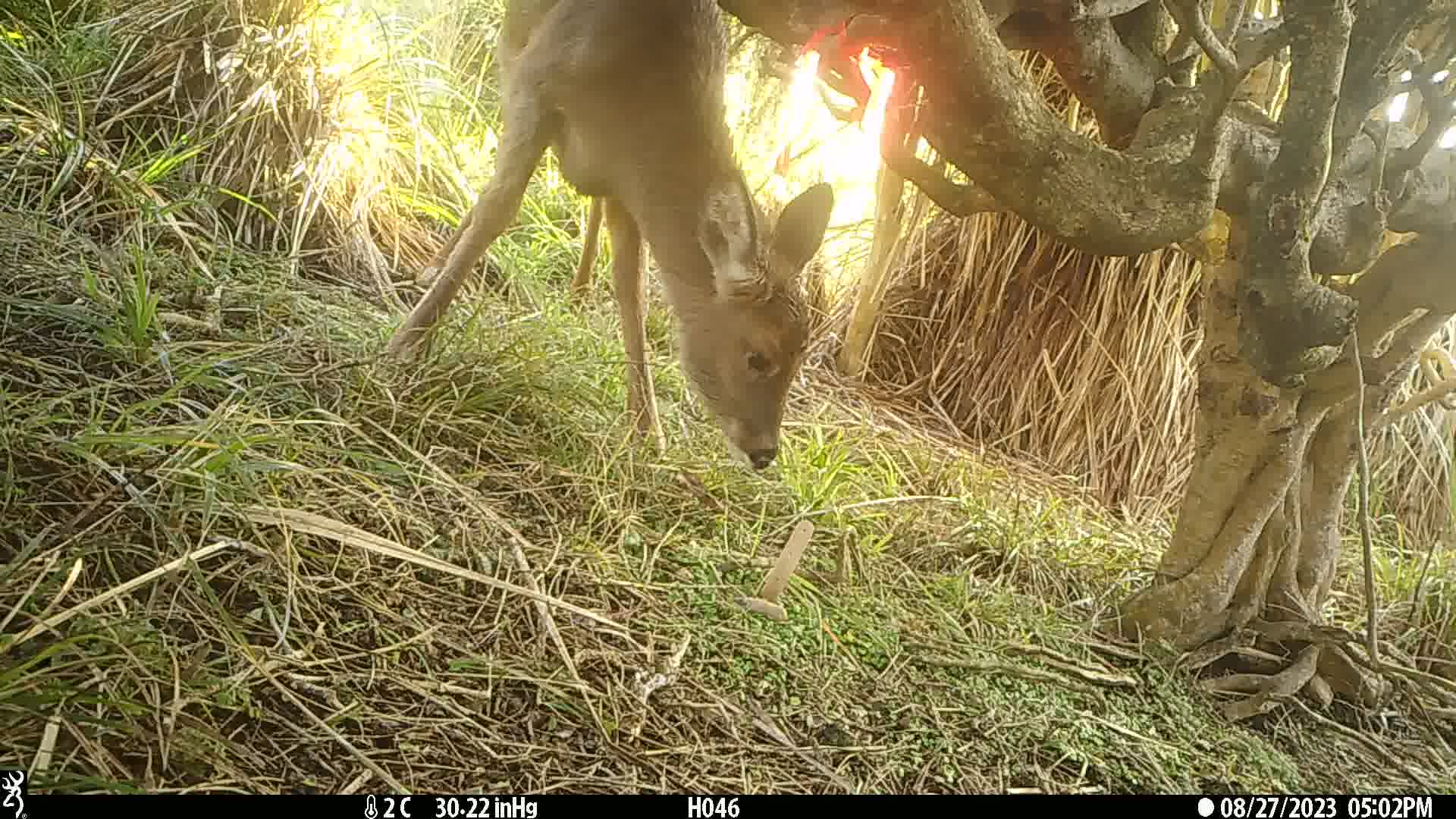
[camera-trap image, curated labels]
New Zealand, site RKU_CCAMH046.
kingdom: Animalia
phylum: Chordata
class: Mammalia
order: Artiodactyla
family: Cervidae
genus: Odocoileus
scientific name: Odocoileus virginianus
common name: white-tailed deer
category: white tailed deer